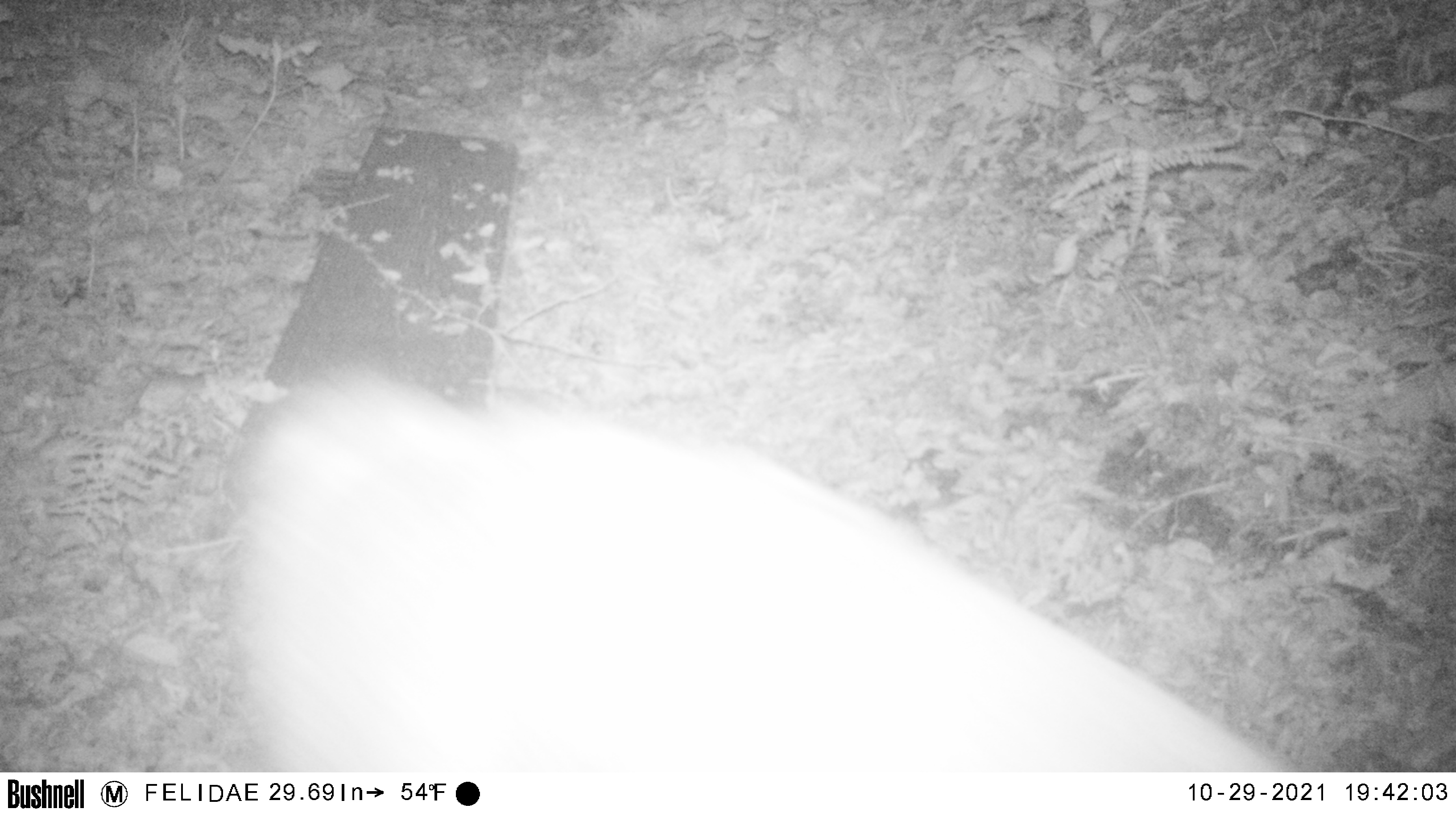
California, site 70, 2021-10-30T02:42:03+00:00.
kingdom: Animalia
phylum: Chordata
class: Mammalia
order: Artiodactyla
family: Cervidae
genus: Odocoileus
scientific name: Odocoileus hemionus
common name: mule deer